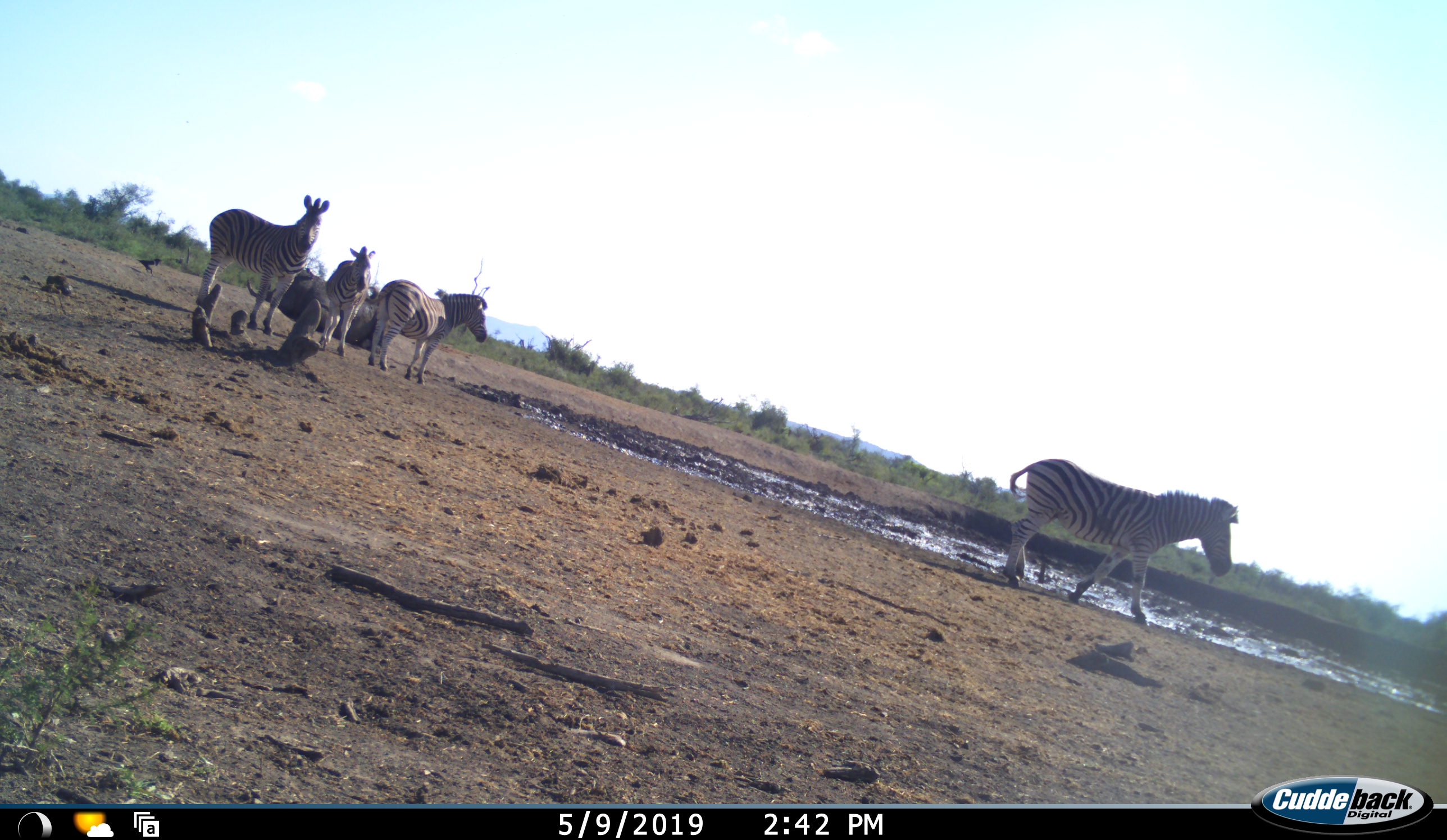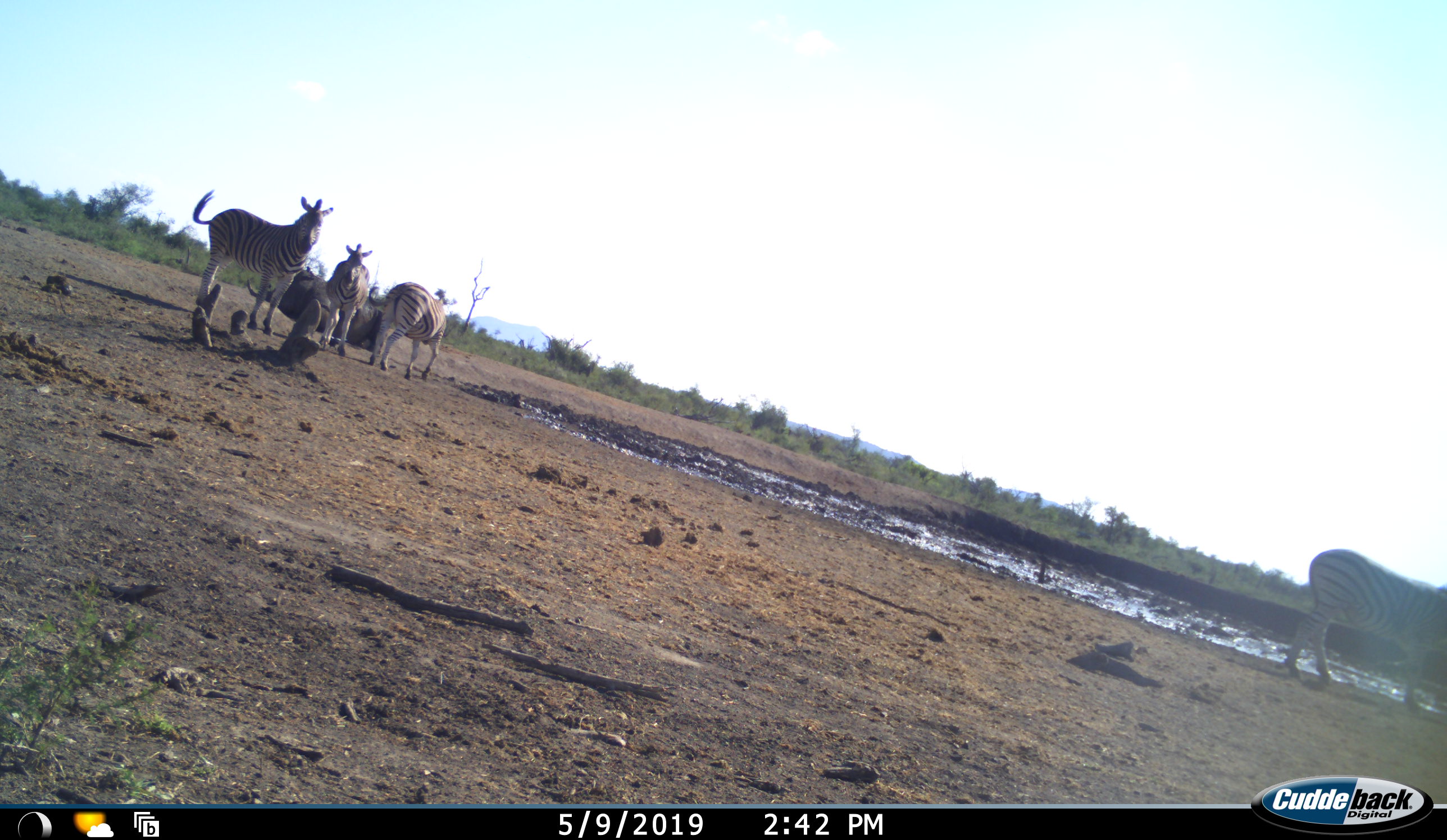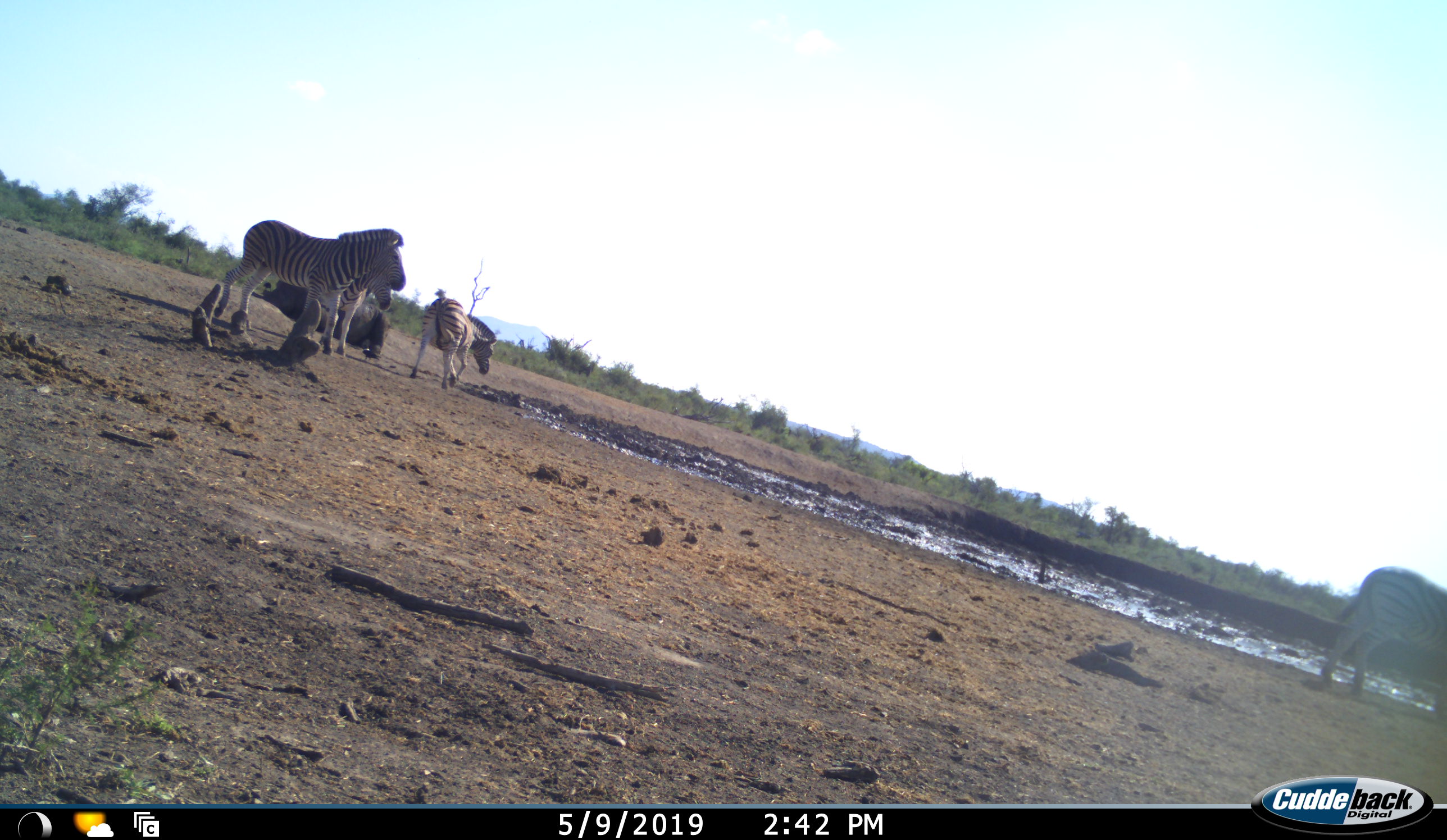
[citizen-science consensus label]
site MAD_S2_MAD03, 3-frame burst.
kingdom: Animalia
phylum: Chordata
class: Mammalia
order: Perissodactyla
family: Equidae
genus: Equus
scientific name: Equus quagga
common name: plains zebra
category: zebraplains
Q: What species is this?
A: Zebraplains (plains zebra) (Equus quagga).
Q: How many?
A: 4.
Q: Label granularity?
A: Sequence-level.